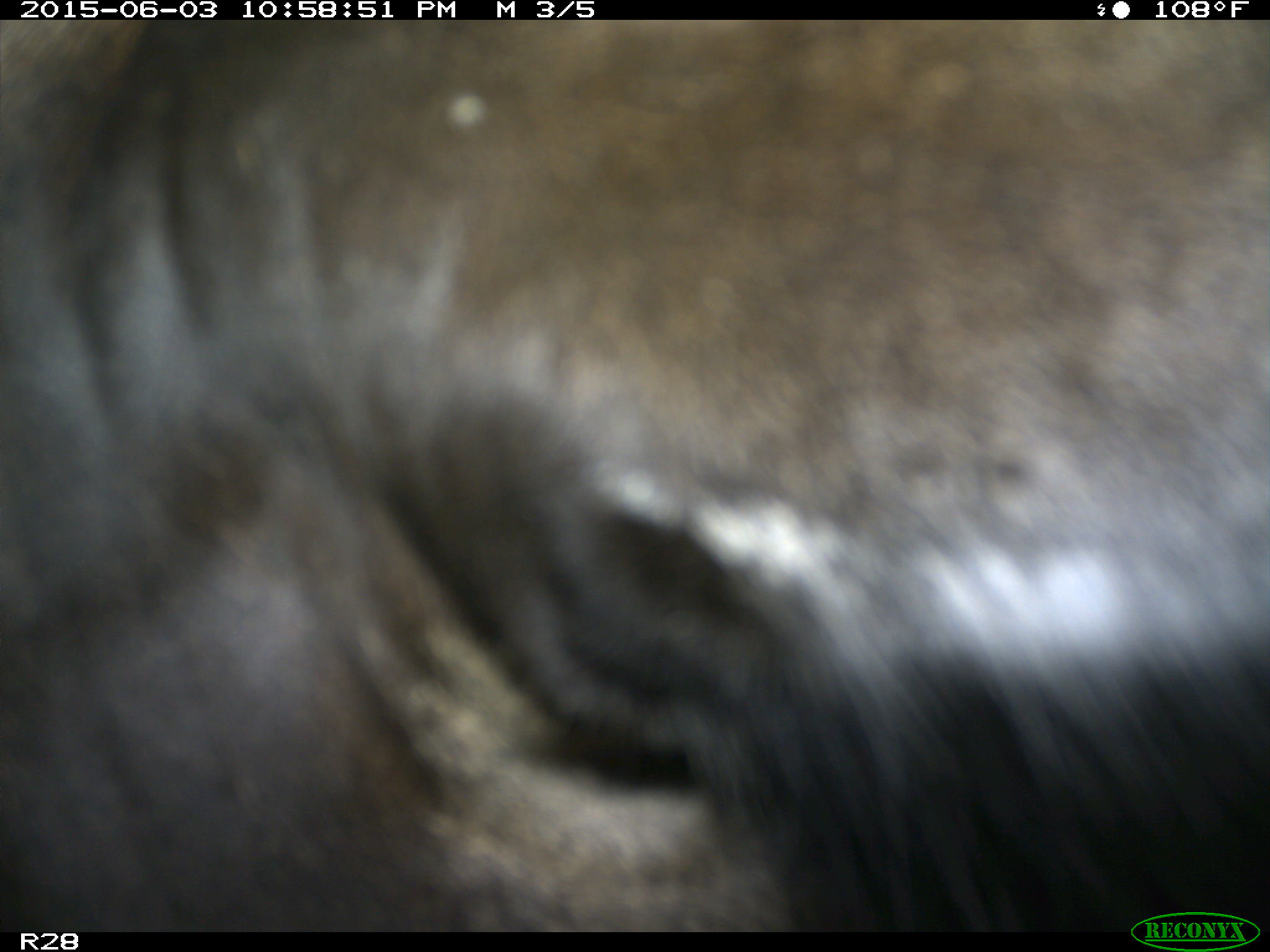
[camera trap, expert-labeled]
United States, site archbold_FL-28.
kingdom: Animalia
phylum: Chordata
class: Mammalia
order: Artiodactyla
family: Bovidae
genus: Bos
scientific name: Bos taurus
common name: domestic cow